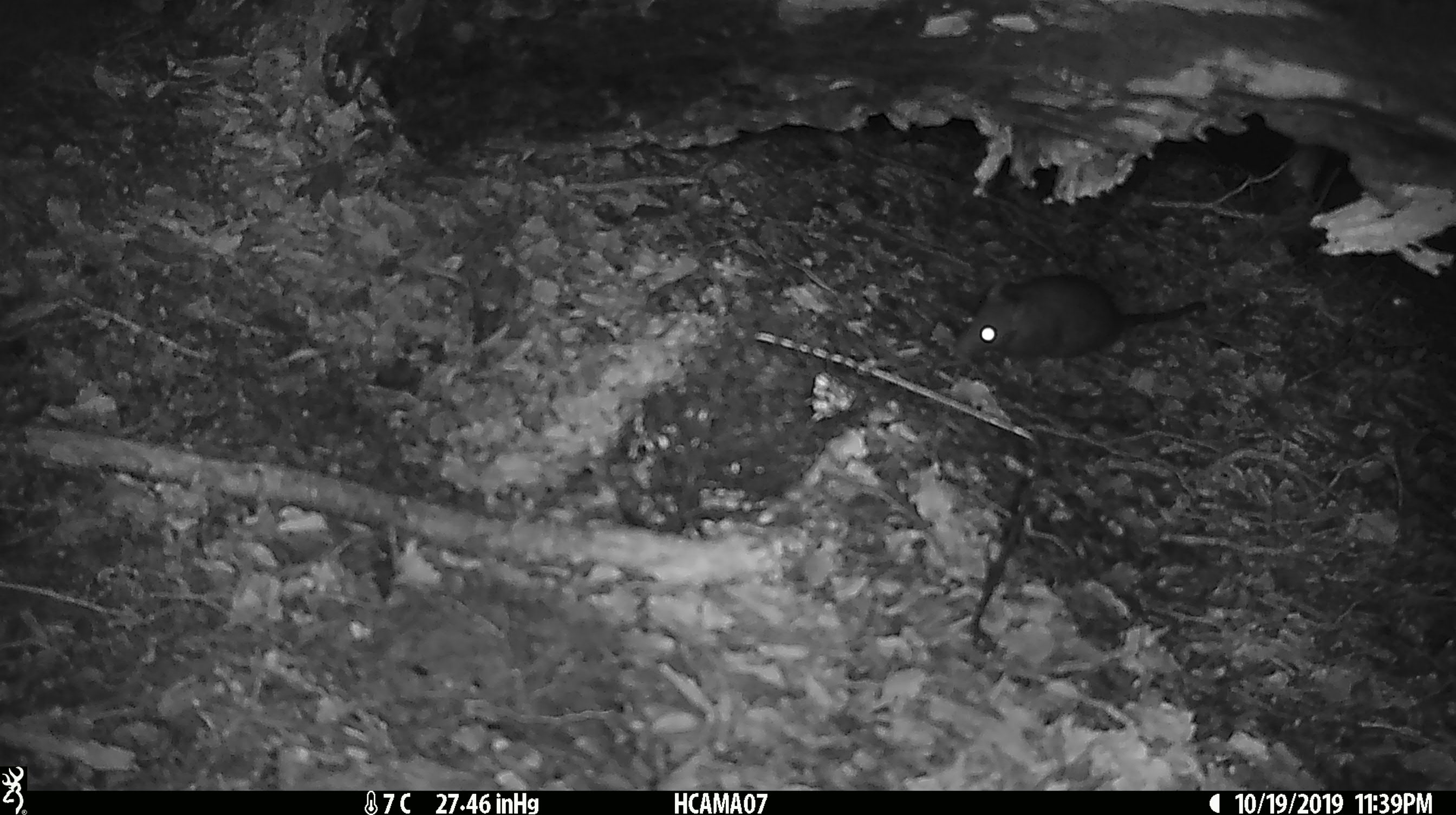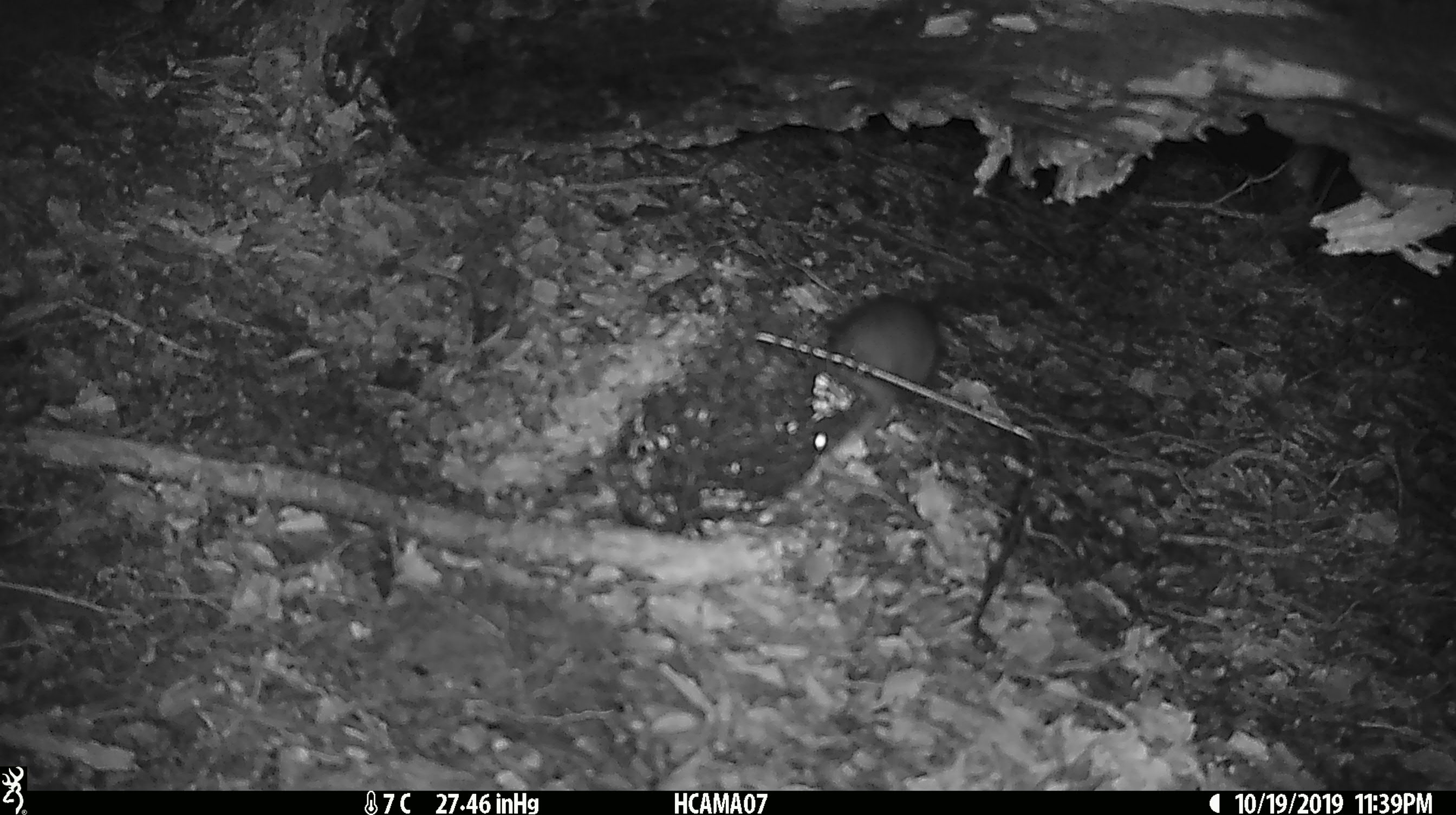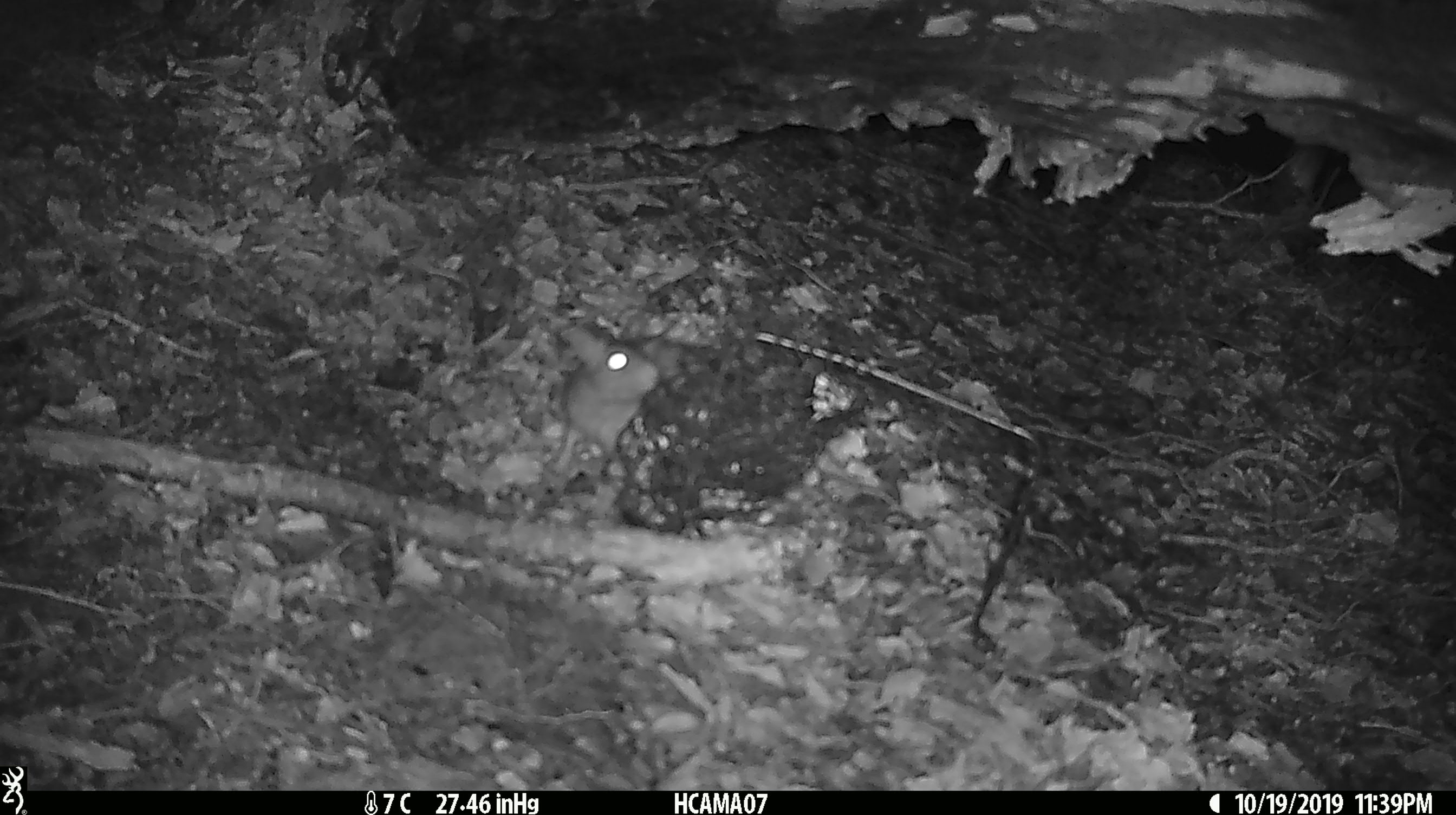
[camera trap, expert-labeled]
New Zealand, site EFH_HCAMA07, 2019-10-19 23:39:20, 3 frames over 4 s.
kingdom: Animalia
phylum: Chordata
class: Mammalia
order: Rodentia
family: Muridae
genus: Rattus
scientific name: Rattus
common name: rat